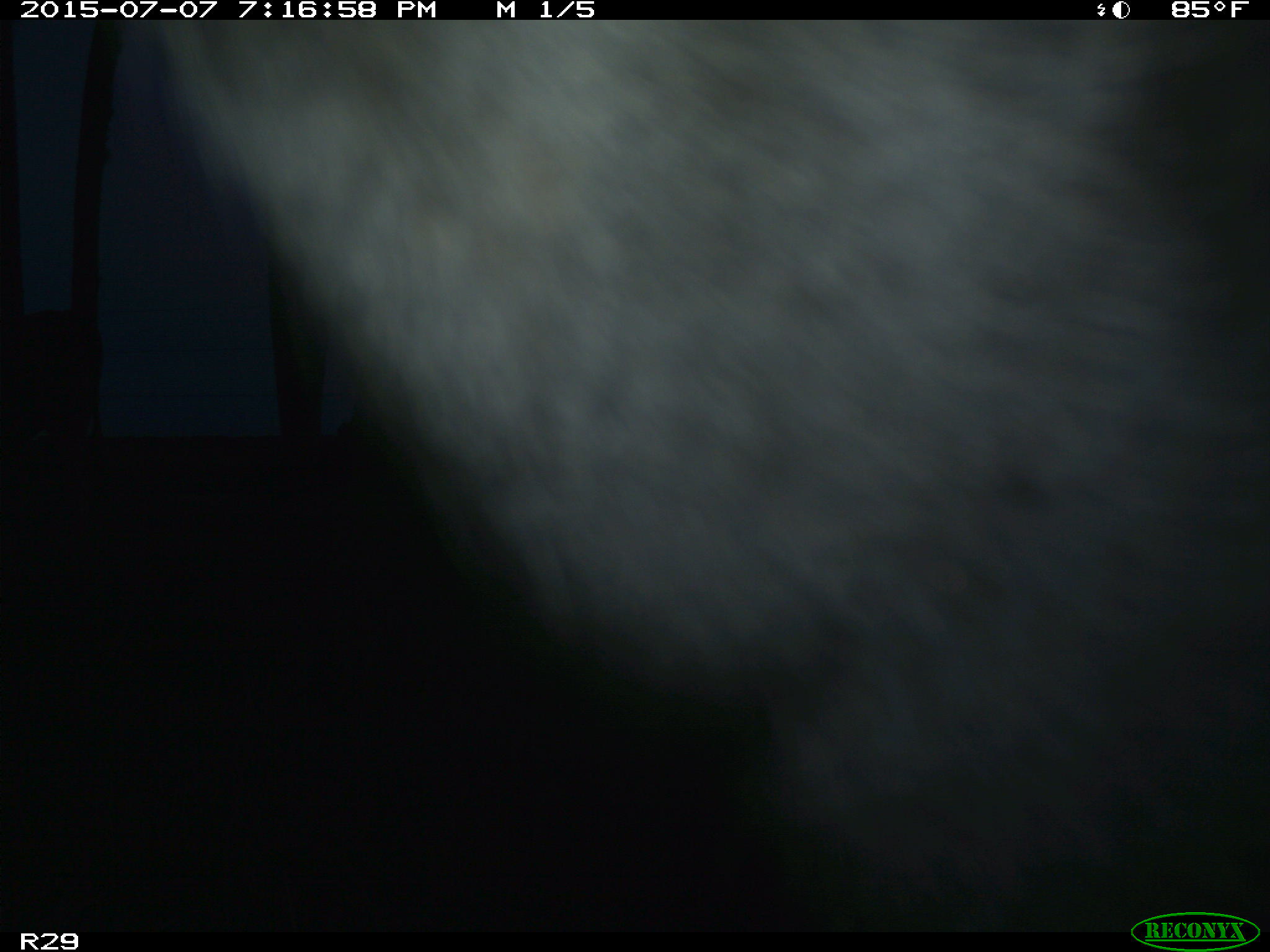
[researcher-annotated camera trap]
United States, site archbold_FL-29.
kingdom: Animalia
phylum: Chordata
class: Mammalia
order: Artiodactyla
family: Bovidae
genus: Bos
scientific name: Bos taurus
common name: domestic cow